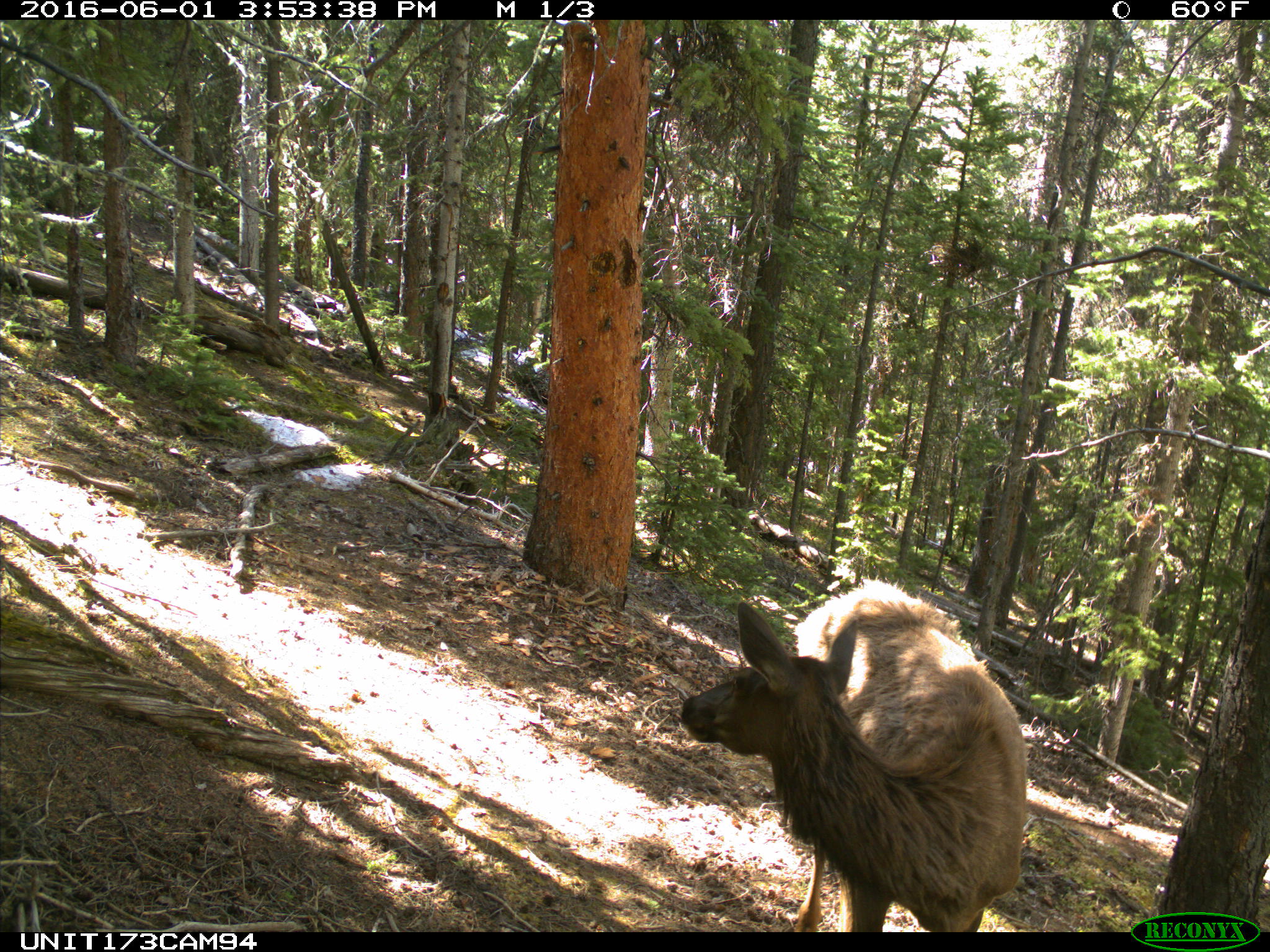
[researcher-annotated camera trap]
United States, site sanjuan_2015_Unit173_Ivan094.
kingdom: Animalia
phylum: Chordata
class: Mammalia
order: Artiodactyla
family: Cervidae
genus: Cervus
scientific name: Cervus elaphus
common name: red deer